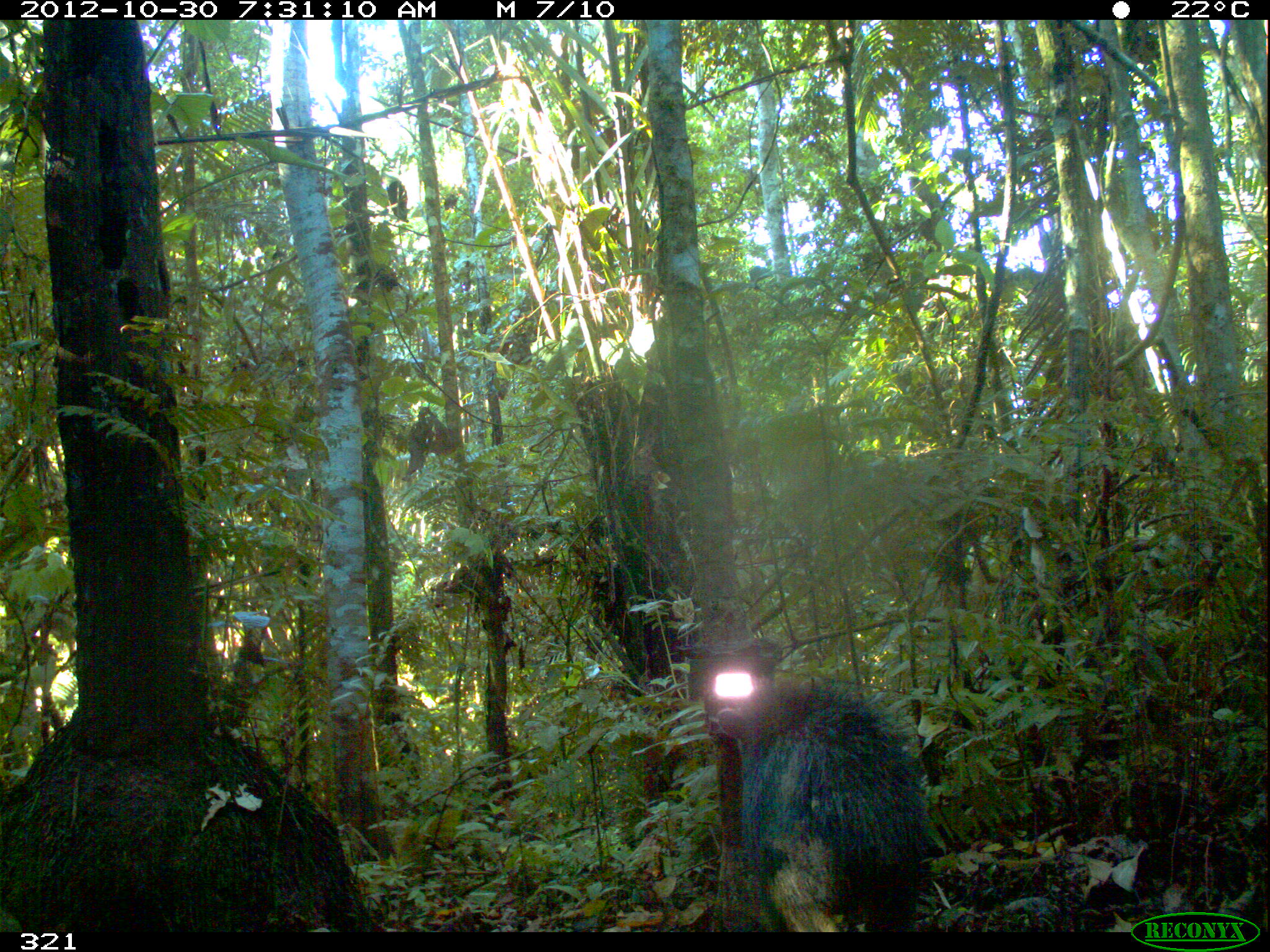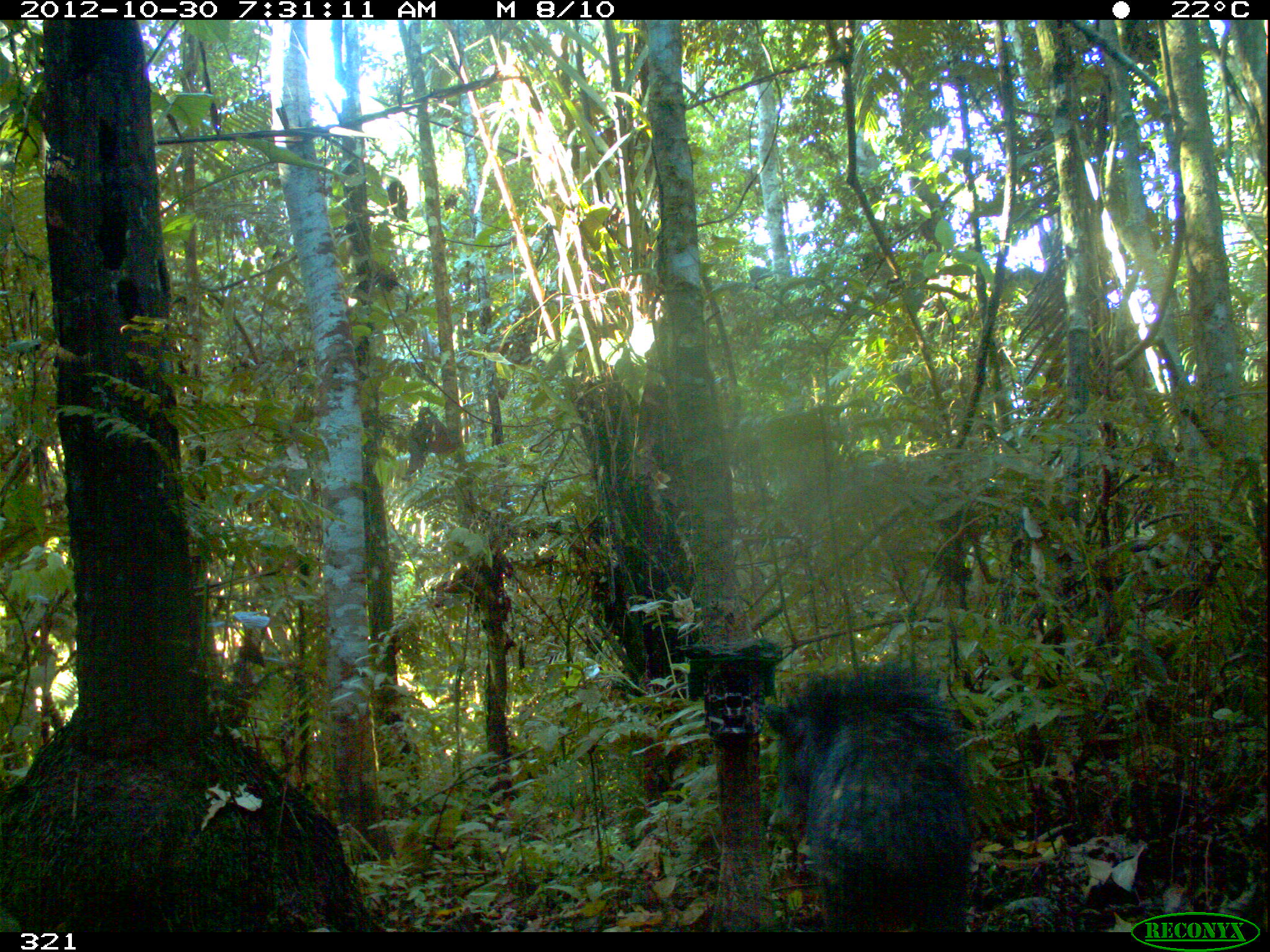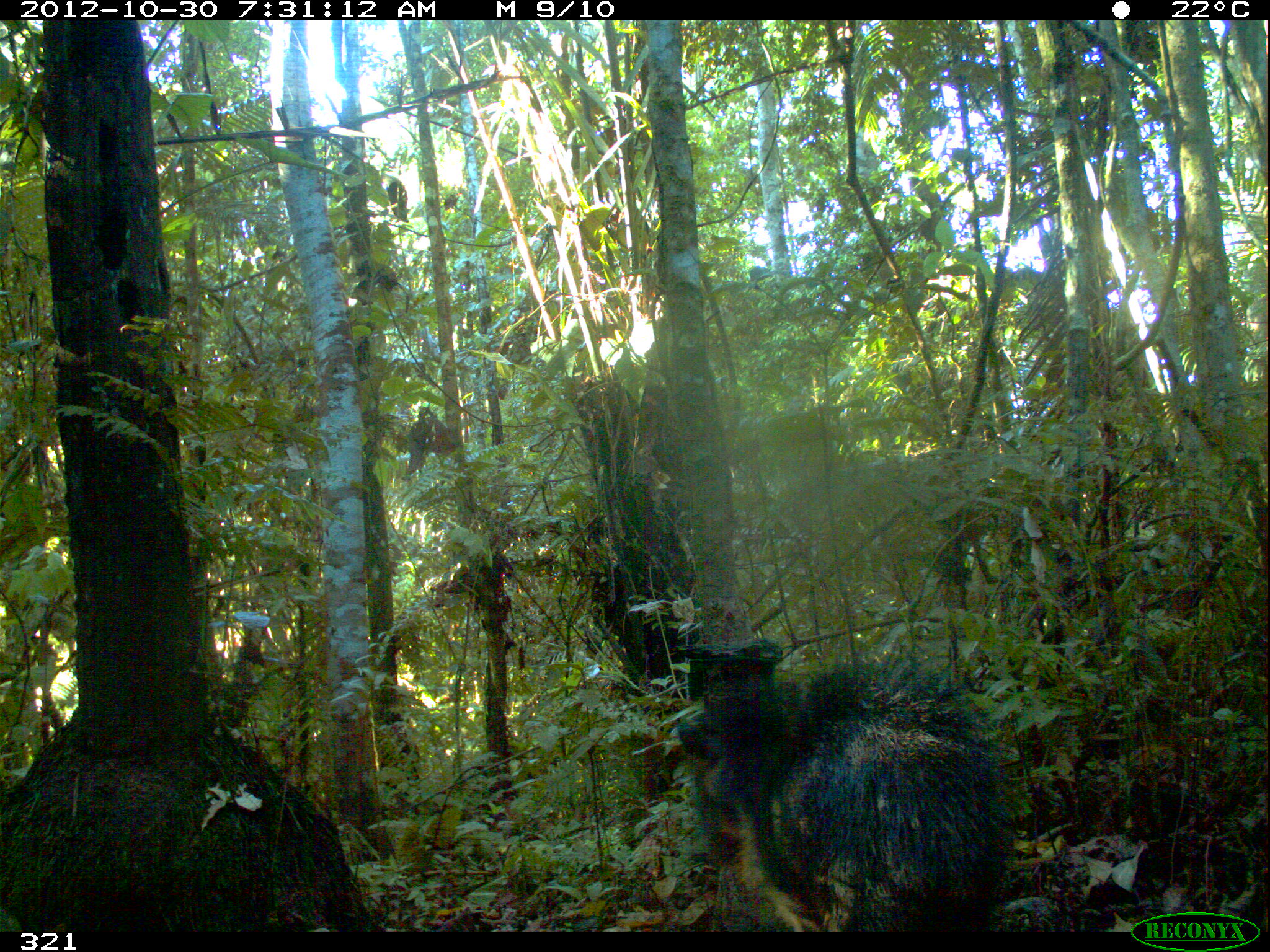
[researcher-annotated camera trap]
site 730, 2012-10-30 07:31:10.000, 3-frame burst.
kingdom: Animalia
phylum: Chordata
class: Mammalia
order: Artiodactyla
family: Tayassuidae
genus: Tayassu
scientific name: Tayassu pecari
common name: white-lipped peccary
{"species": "Tayassu pecari (white-lipped peccary)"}